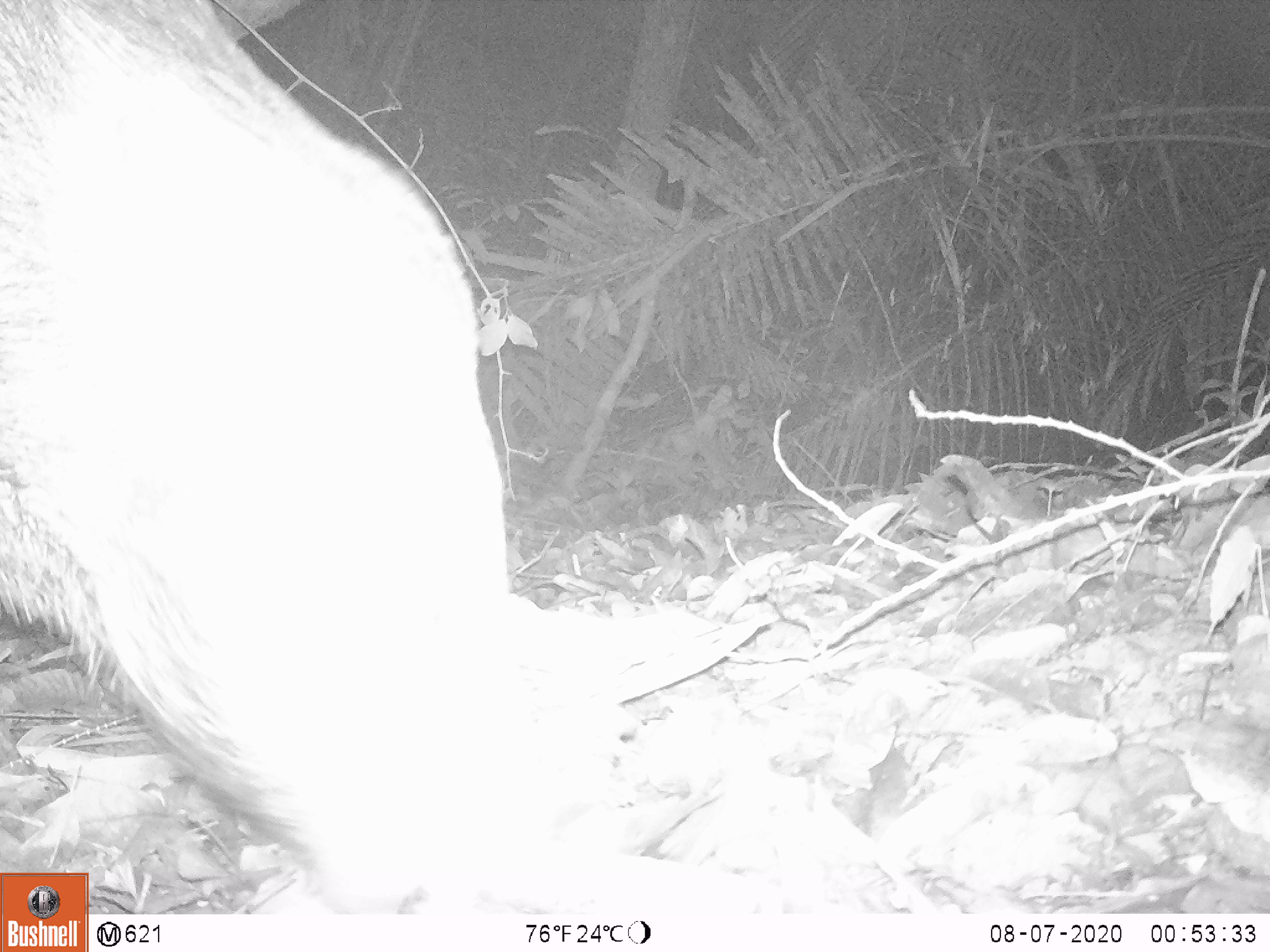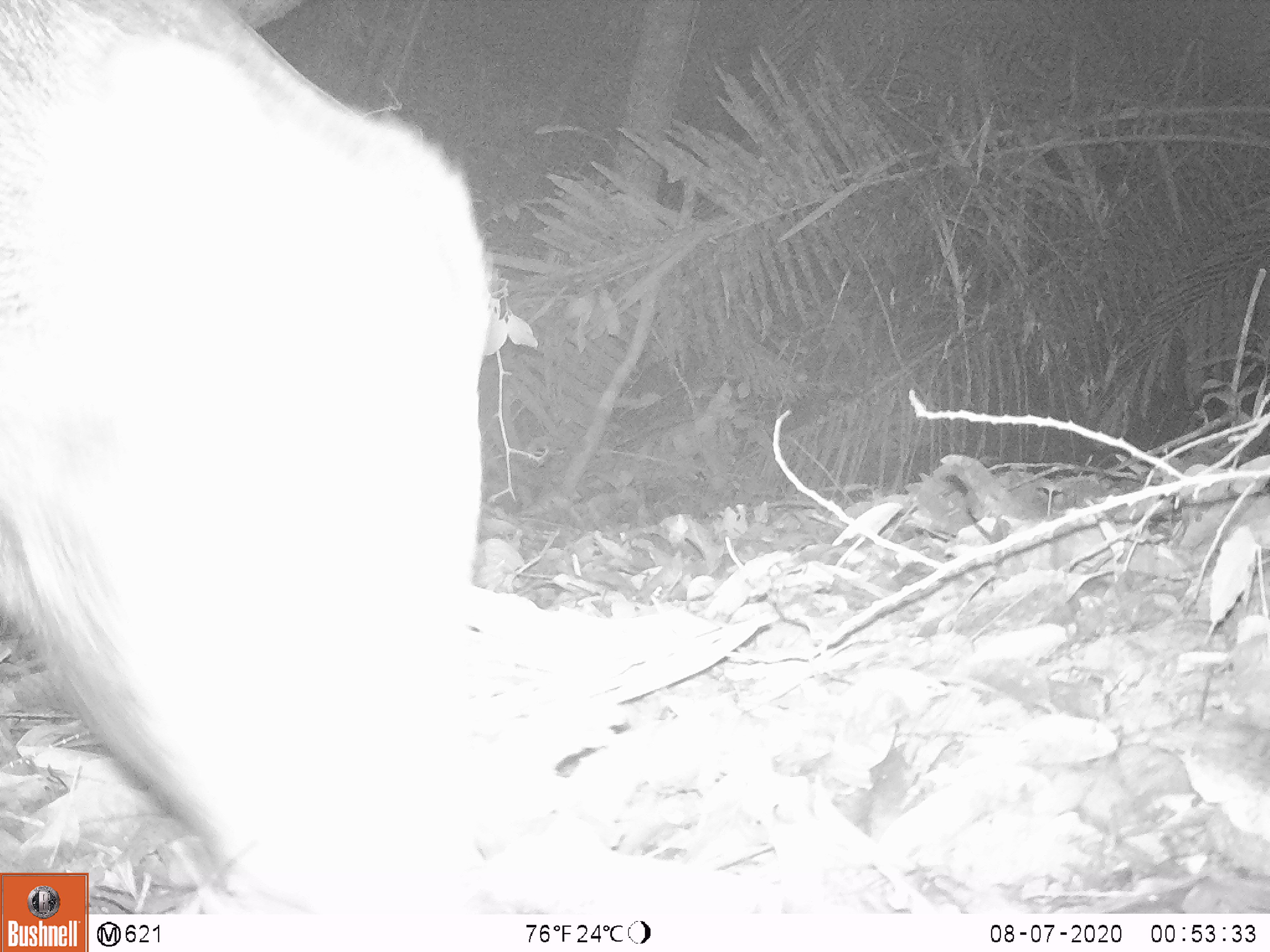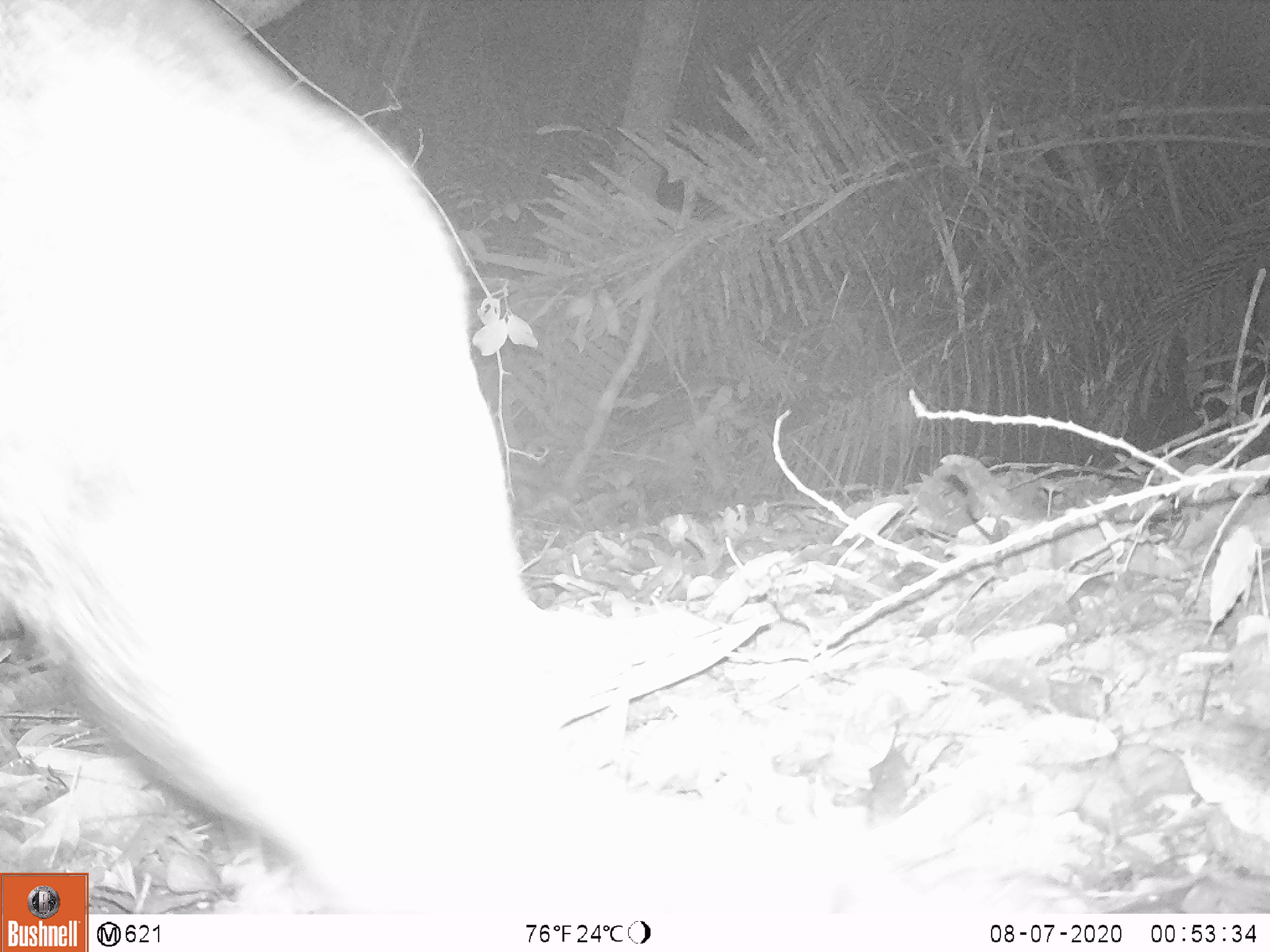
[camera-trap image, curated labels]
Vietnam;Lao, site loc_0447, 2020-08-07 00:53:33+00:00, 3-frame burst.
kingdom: Animalia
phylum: Chordata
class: Mammalia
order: Artiodactyla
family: Suidae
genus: Sus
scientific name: Sus scrofa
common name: eurasian wild pig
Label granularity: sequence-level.